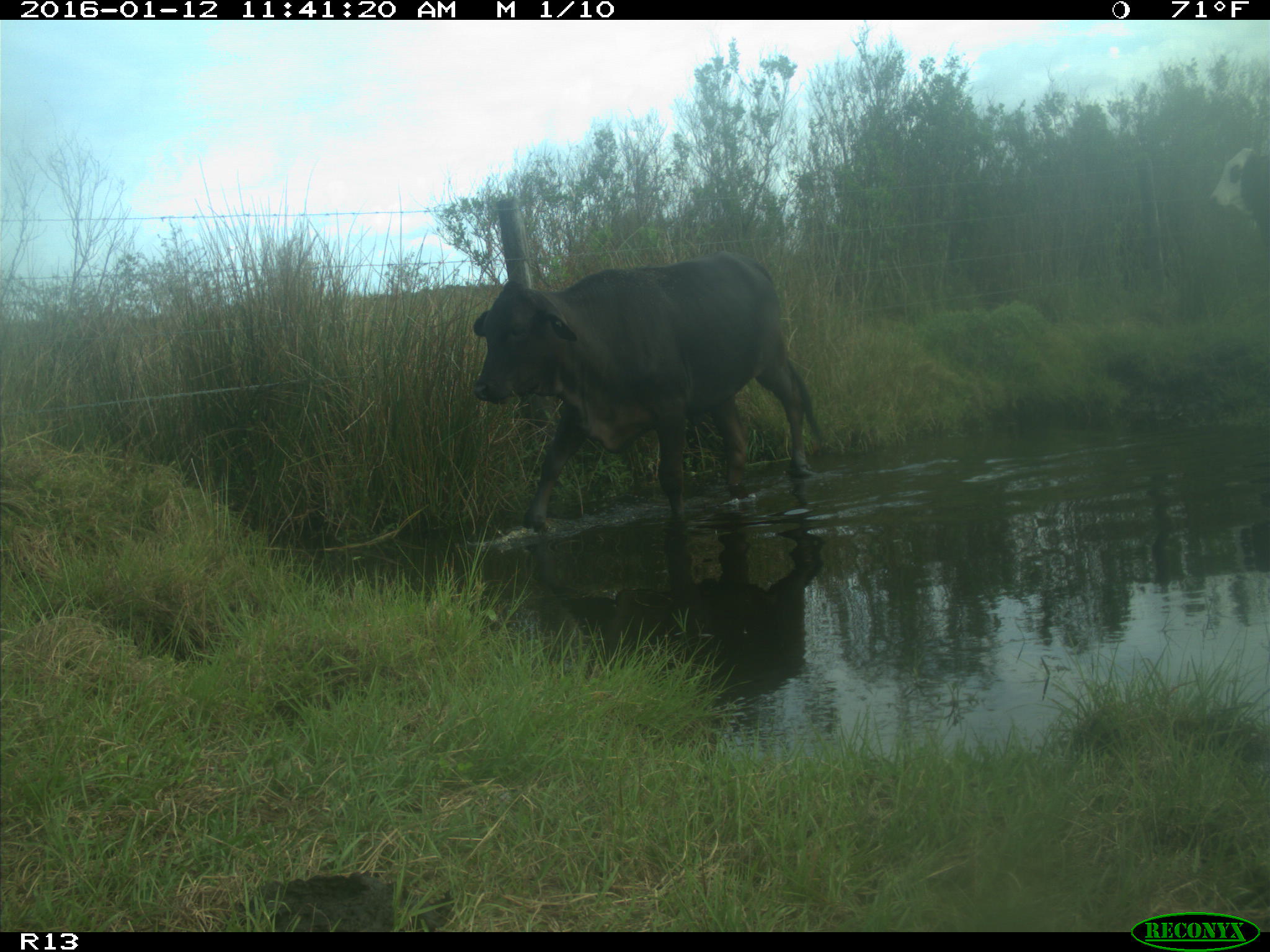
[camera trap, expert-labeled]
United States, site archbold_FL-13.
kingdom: Animalia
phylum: Chordata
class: Mammalia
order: Artiodactyla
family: Bovidae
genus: Bos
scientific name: Bos taurus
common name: domestic cow